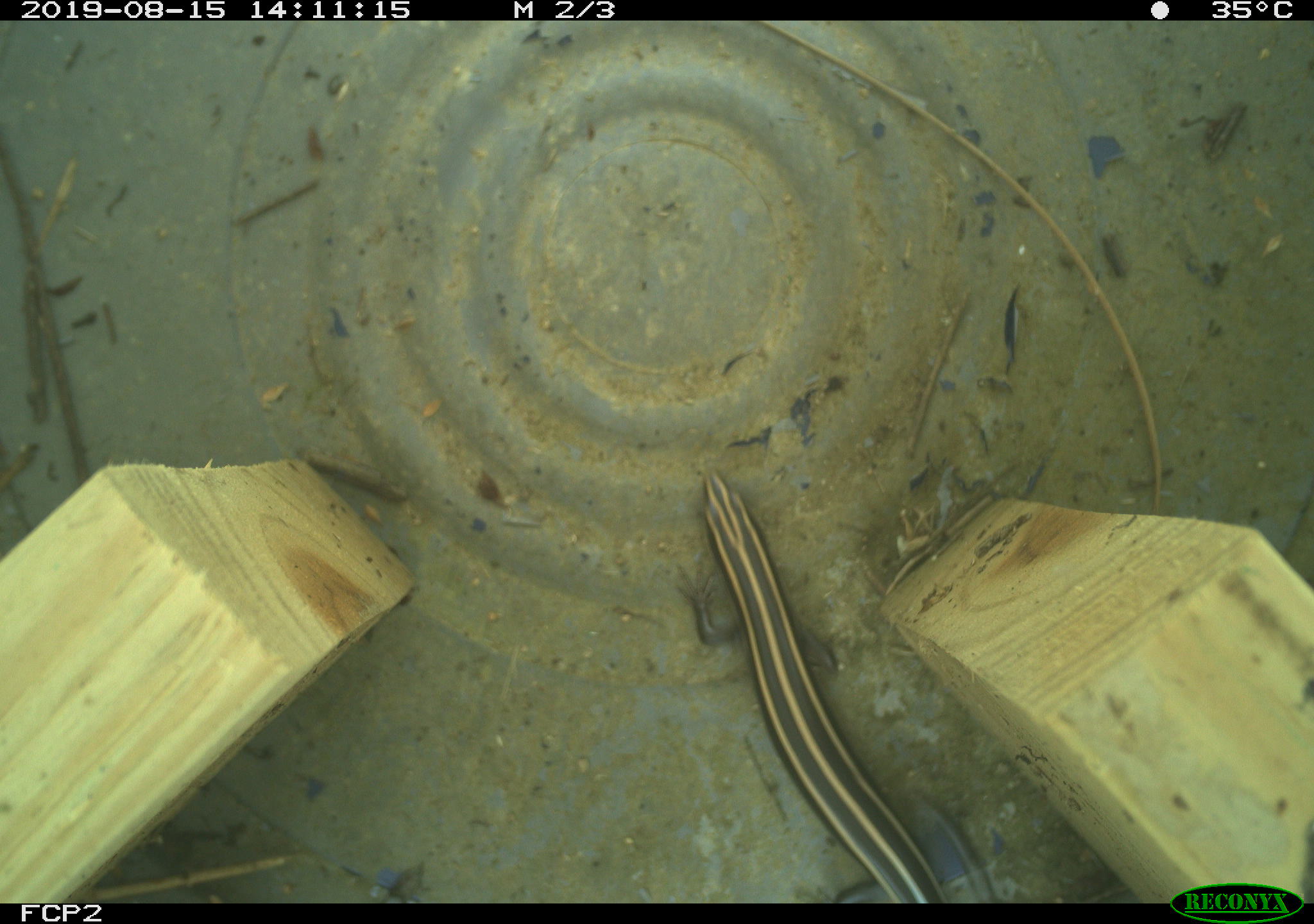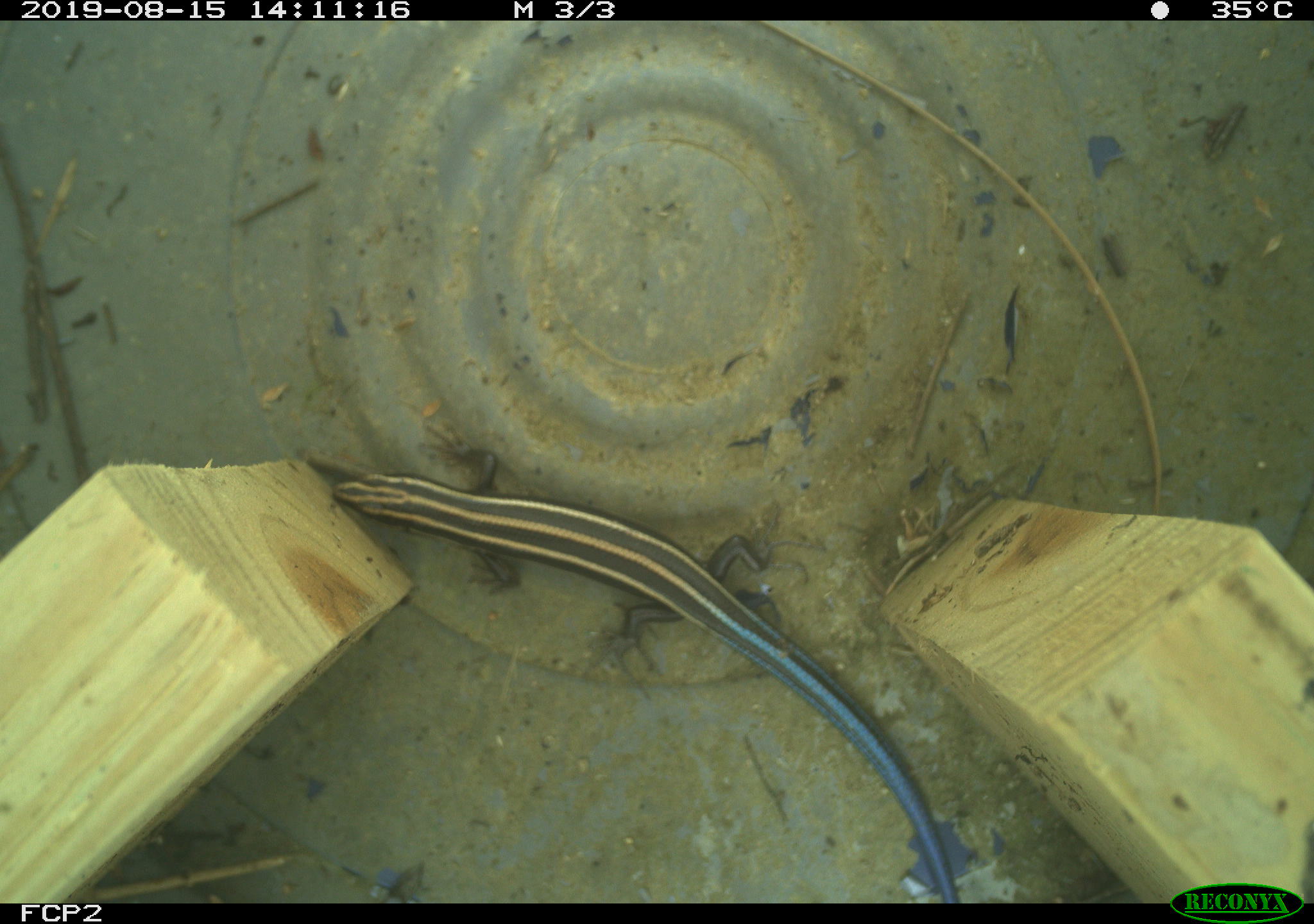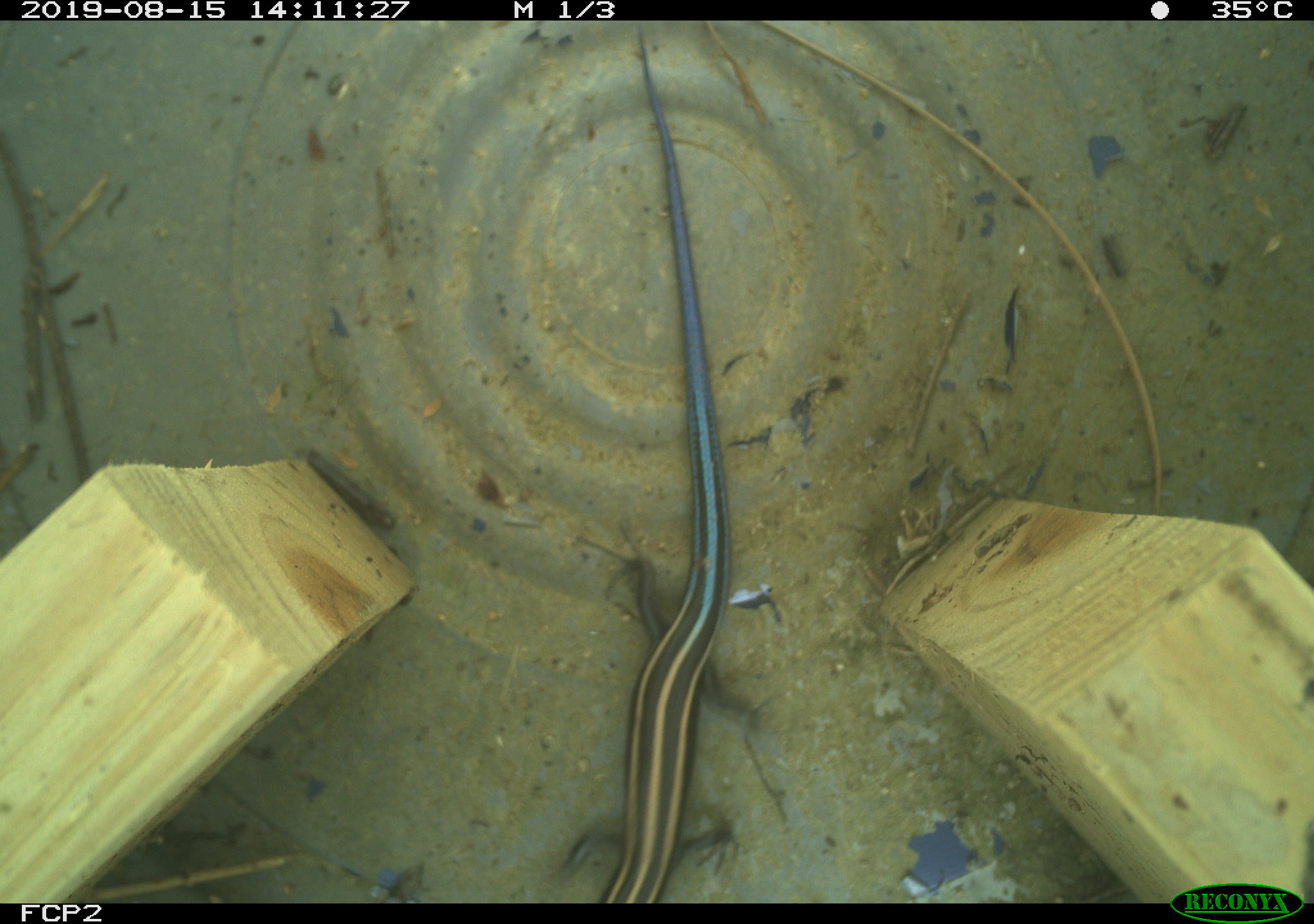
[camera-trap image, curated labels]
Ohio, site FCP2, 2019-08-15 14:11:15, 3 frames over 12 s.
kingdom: Animalia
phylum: Chordata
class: Reptilia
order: Squamata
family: Scincidae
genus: Plestiodon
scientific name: Plestiodon fasciatus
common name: common five-lined skink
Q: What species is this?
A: Common five-lined skink (Plestiodon fasciatus).